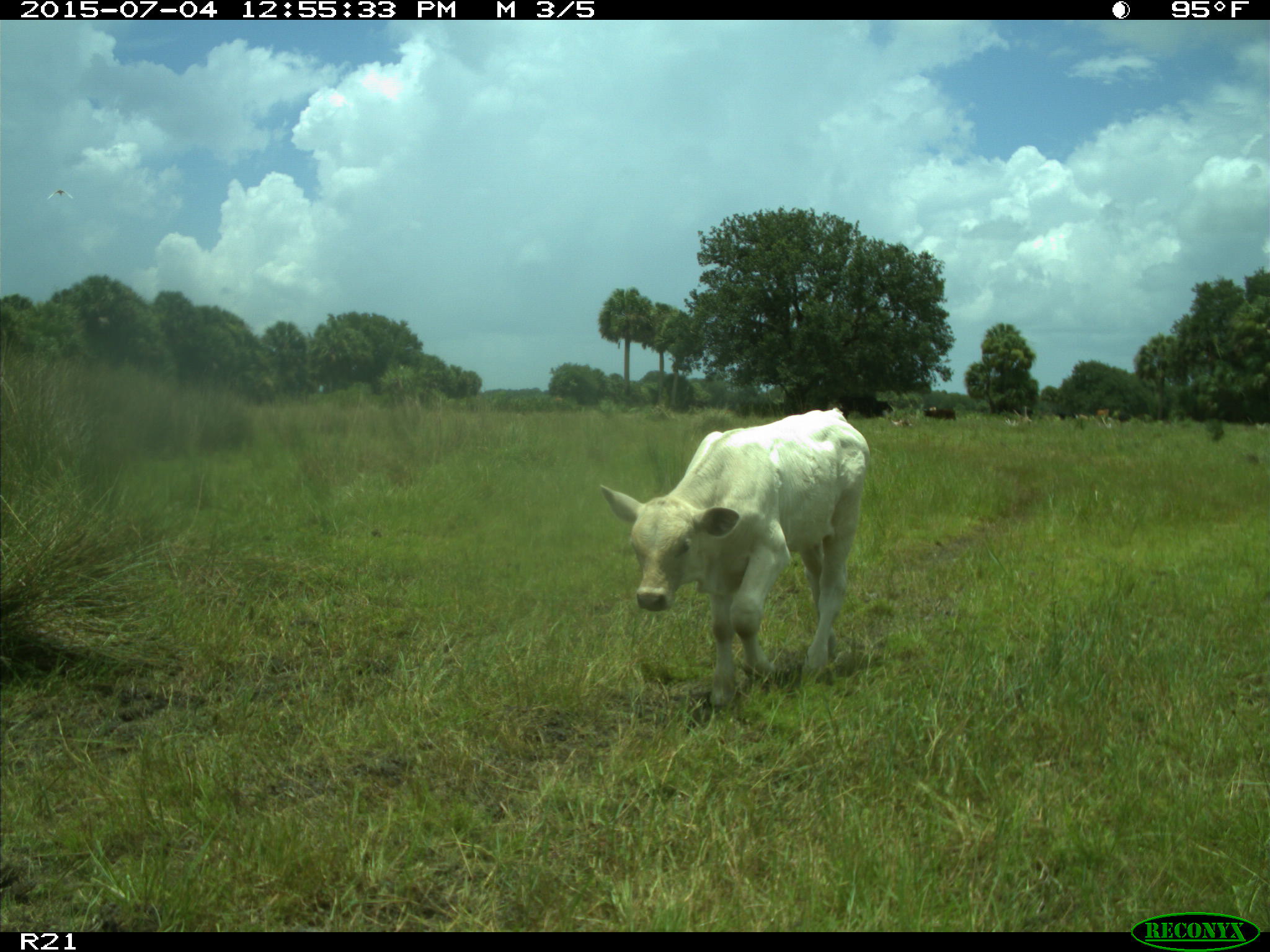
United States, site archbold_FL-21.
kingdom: Animalia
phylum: Chordata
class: Mammalia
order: Artiodactyla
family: Bovidae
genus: Bos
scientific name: Bos taurus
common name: domestic cow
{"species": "Bos taurus (domestic cow)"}